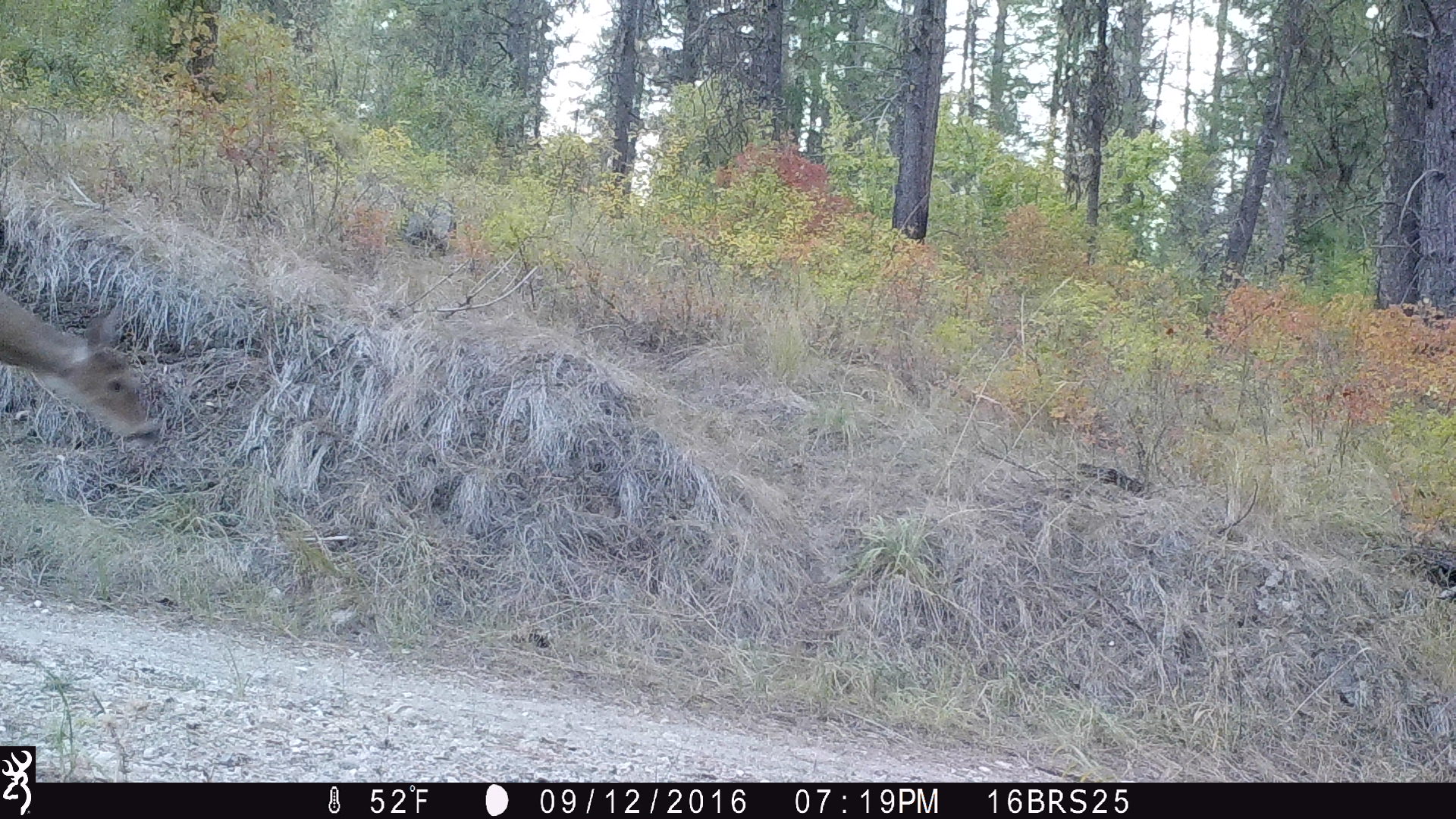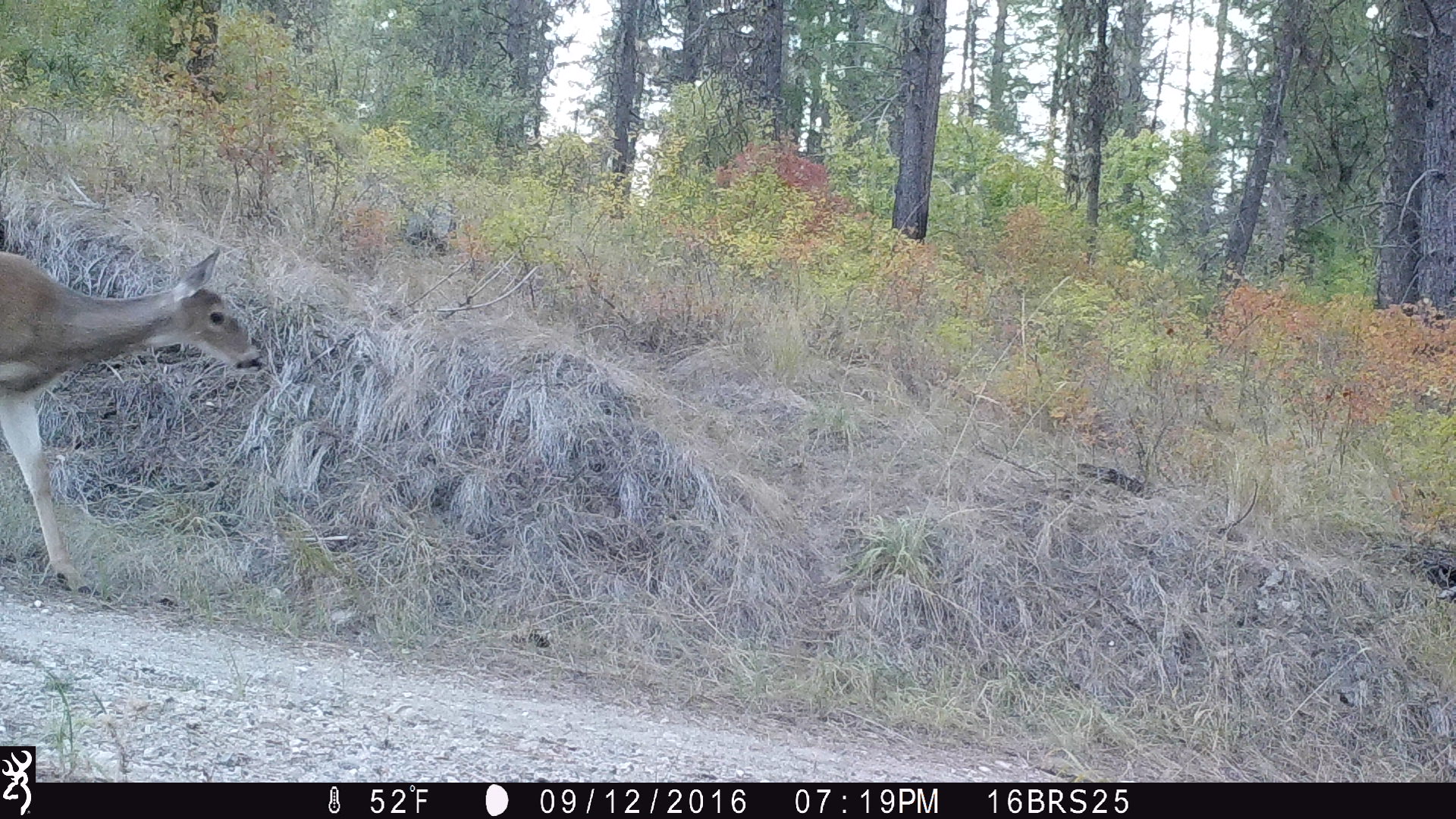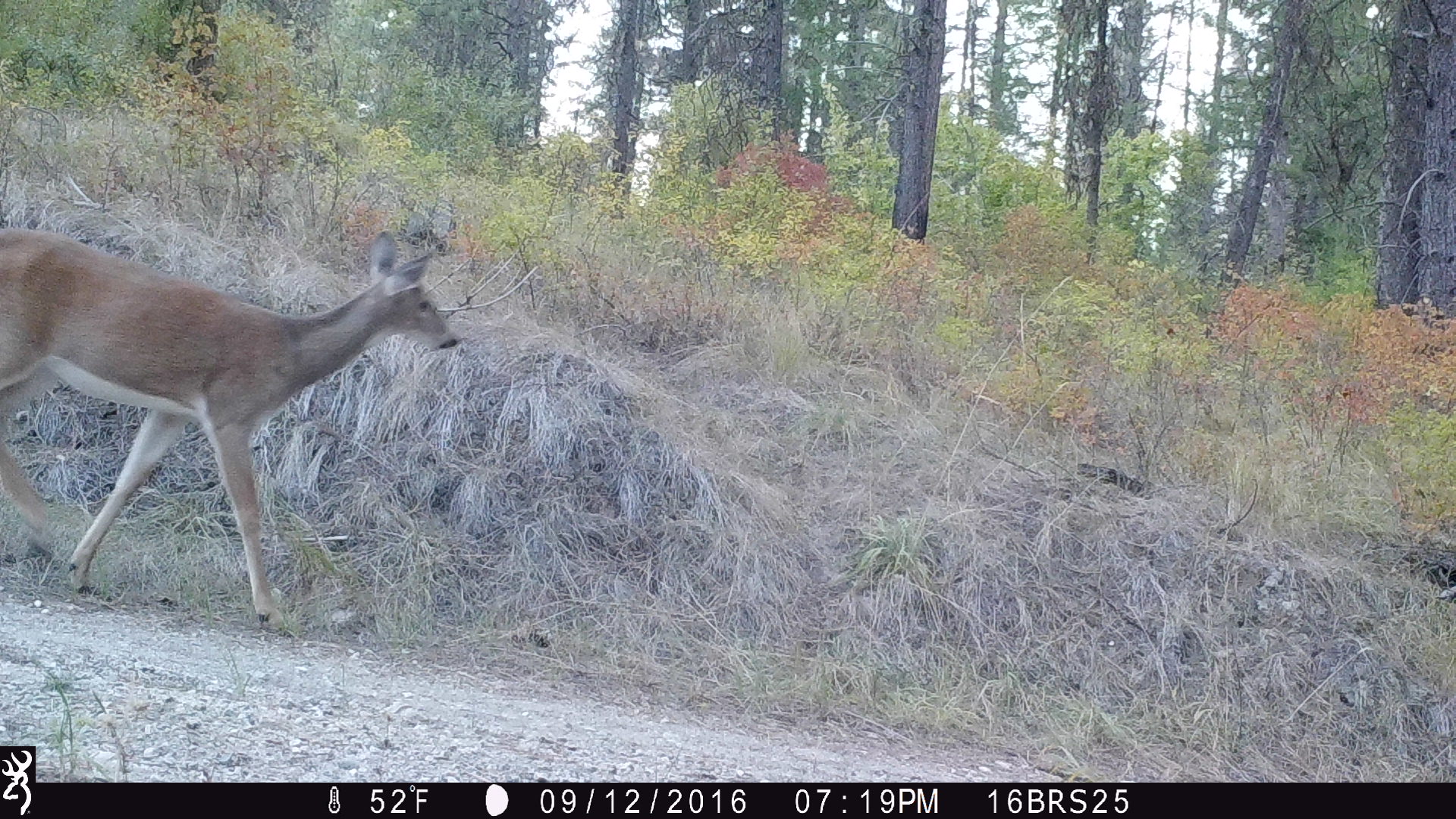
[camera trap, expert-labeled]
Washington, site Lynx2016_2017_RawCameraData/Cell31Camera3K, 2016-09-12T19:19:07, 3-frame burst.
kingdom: Animalia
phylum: Chordata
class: Mammalia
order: Artiodactyla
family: Cervidae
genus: Odocoileus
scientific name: Odocoileus virginianus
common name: white-tailed deer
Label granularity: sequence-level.